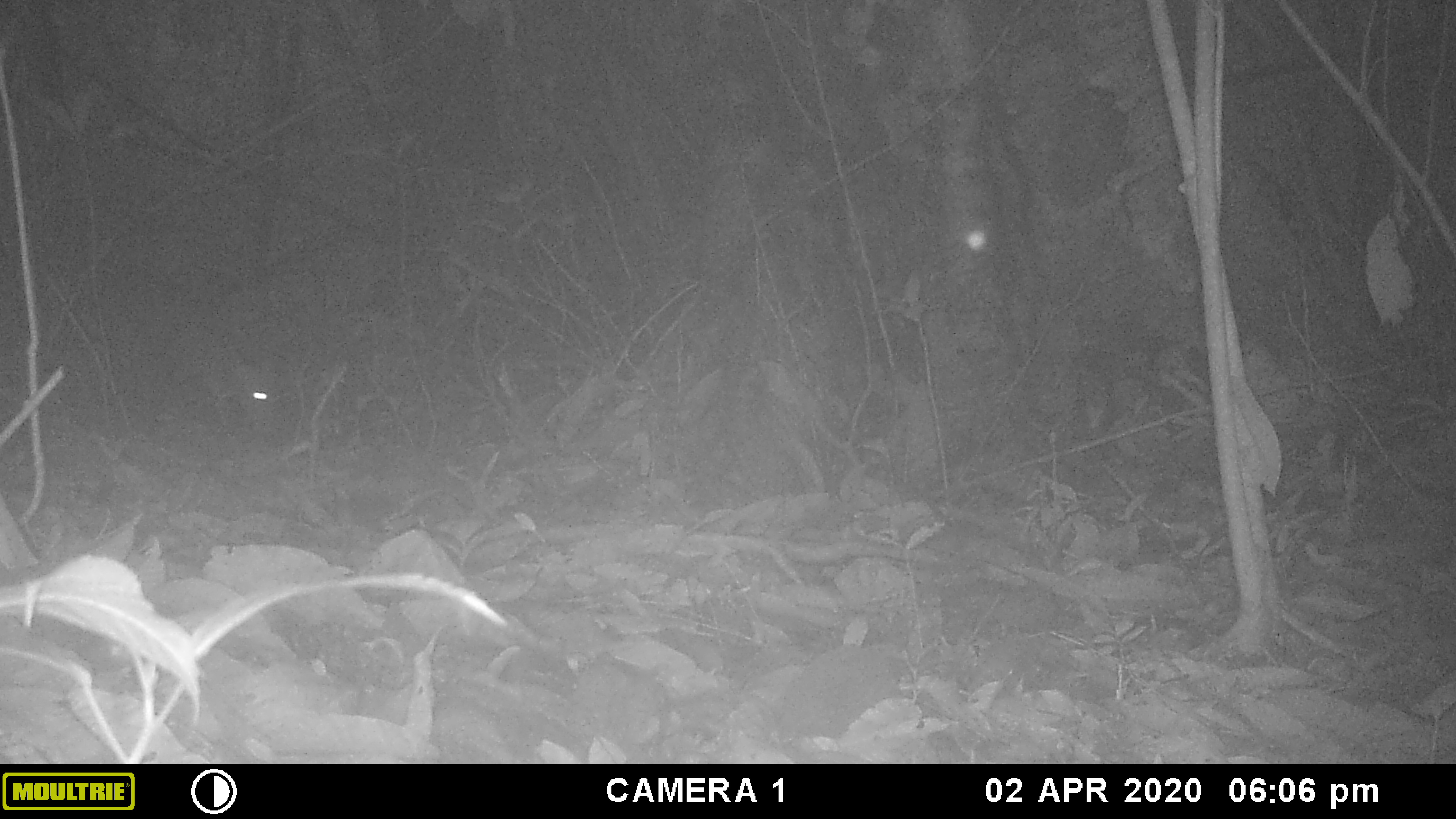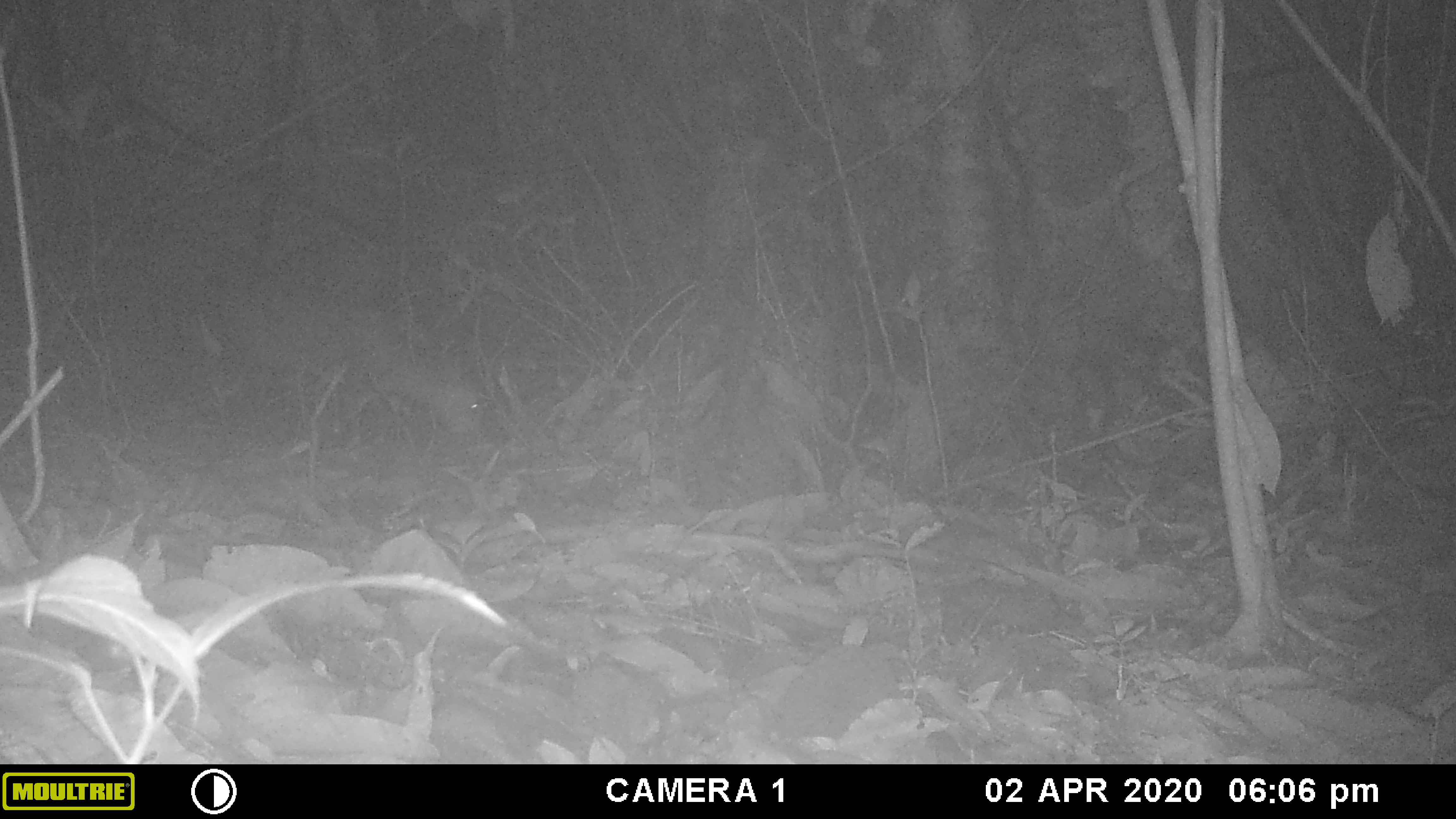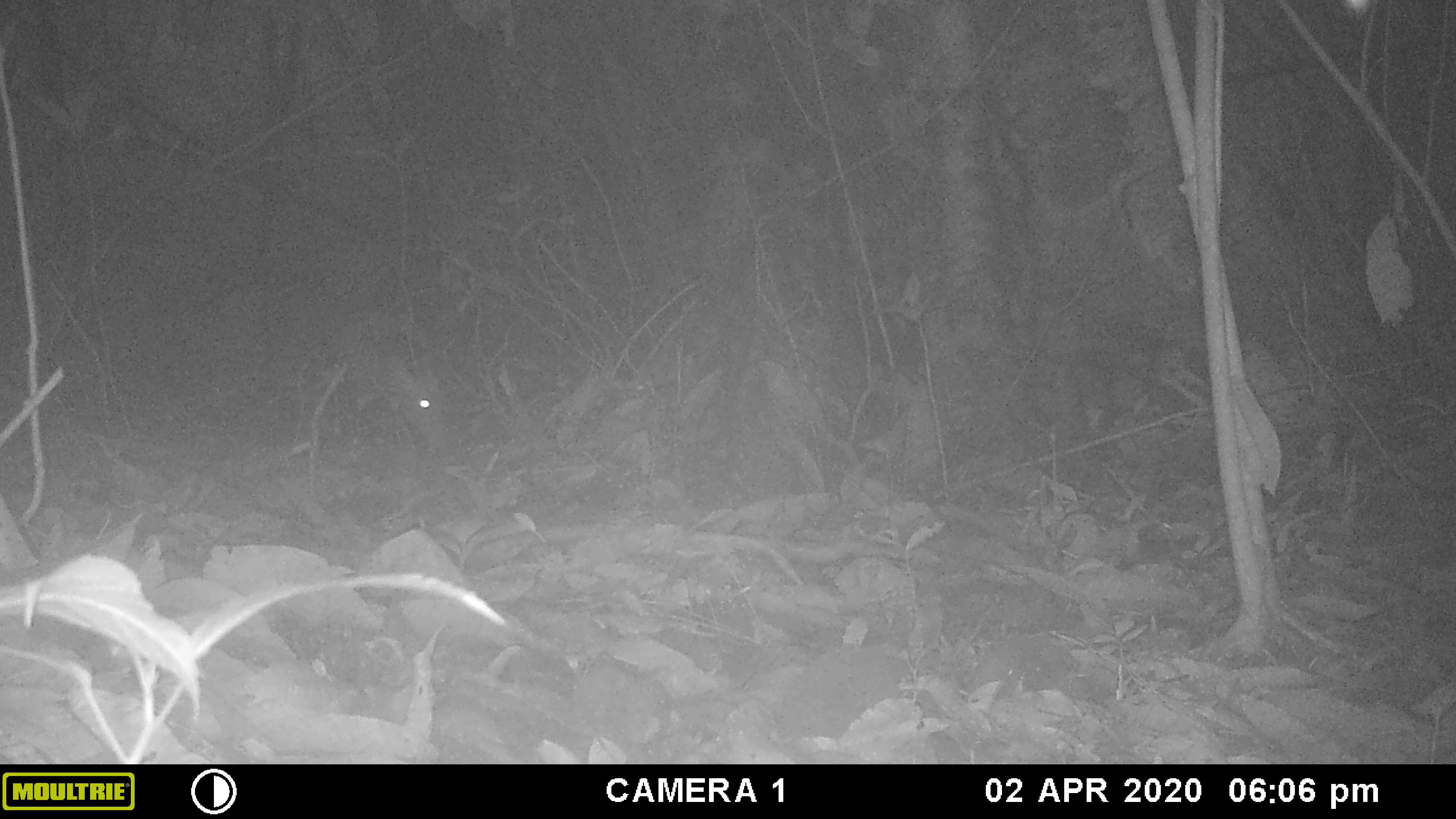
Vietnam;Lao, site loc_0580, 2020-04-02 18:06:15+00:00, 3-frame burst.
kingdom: Animalia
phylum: Chordata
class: Mammalia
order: Artiodactyla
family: Cervidae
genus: Muntiacus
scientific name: Muntiacus rooseveltorum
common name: roosevelt's muntjac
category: roosevelts muntjac group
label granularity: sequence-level